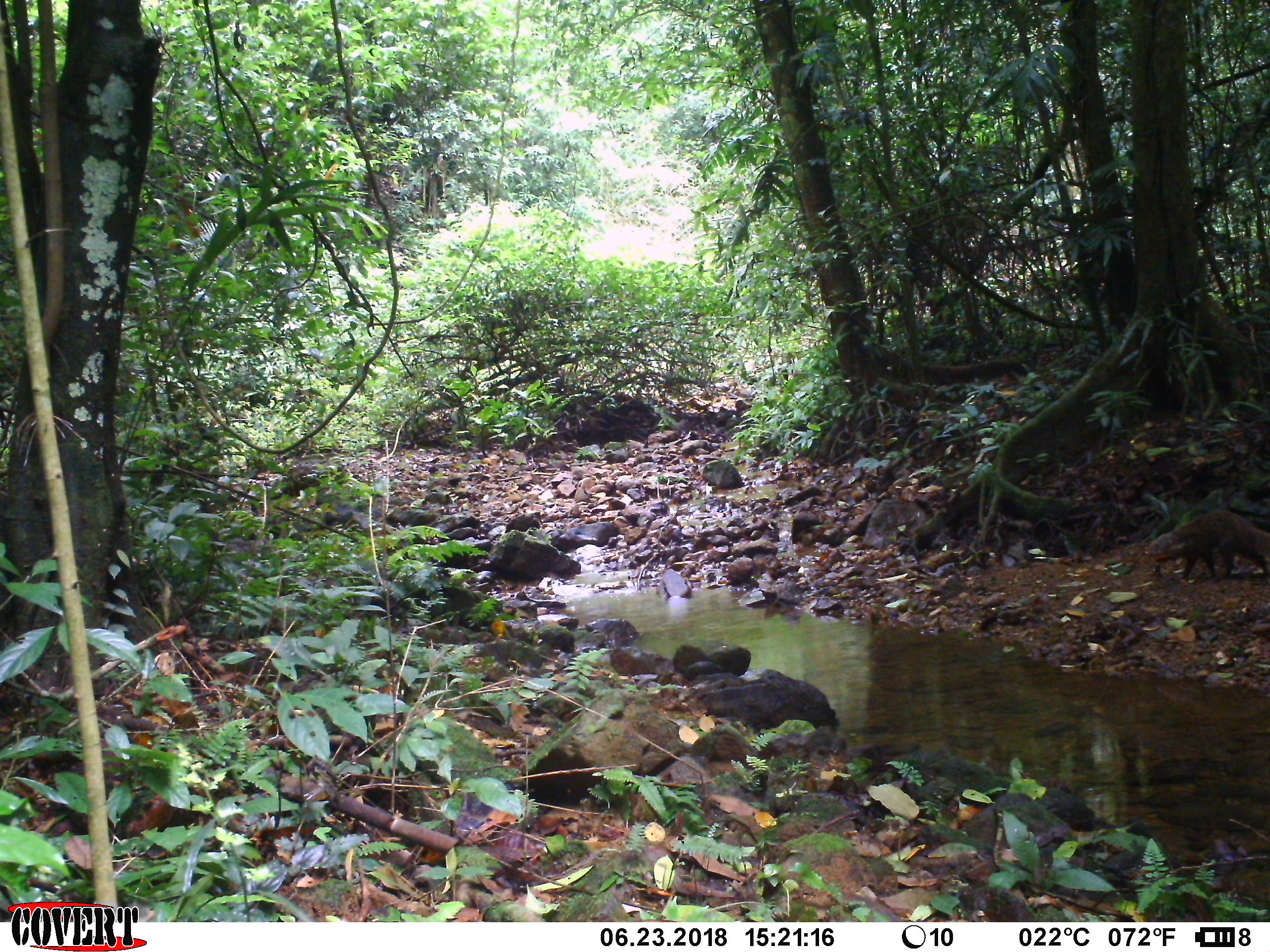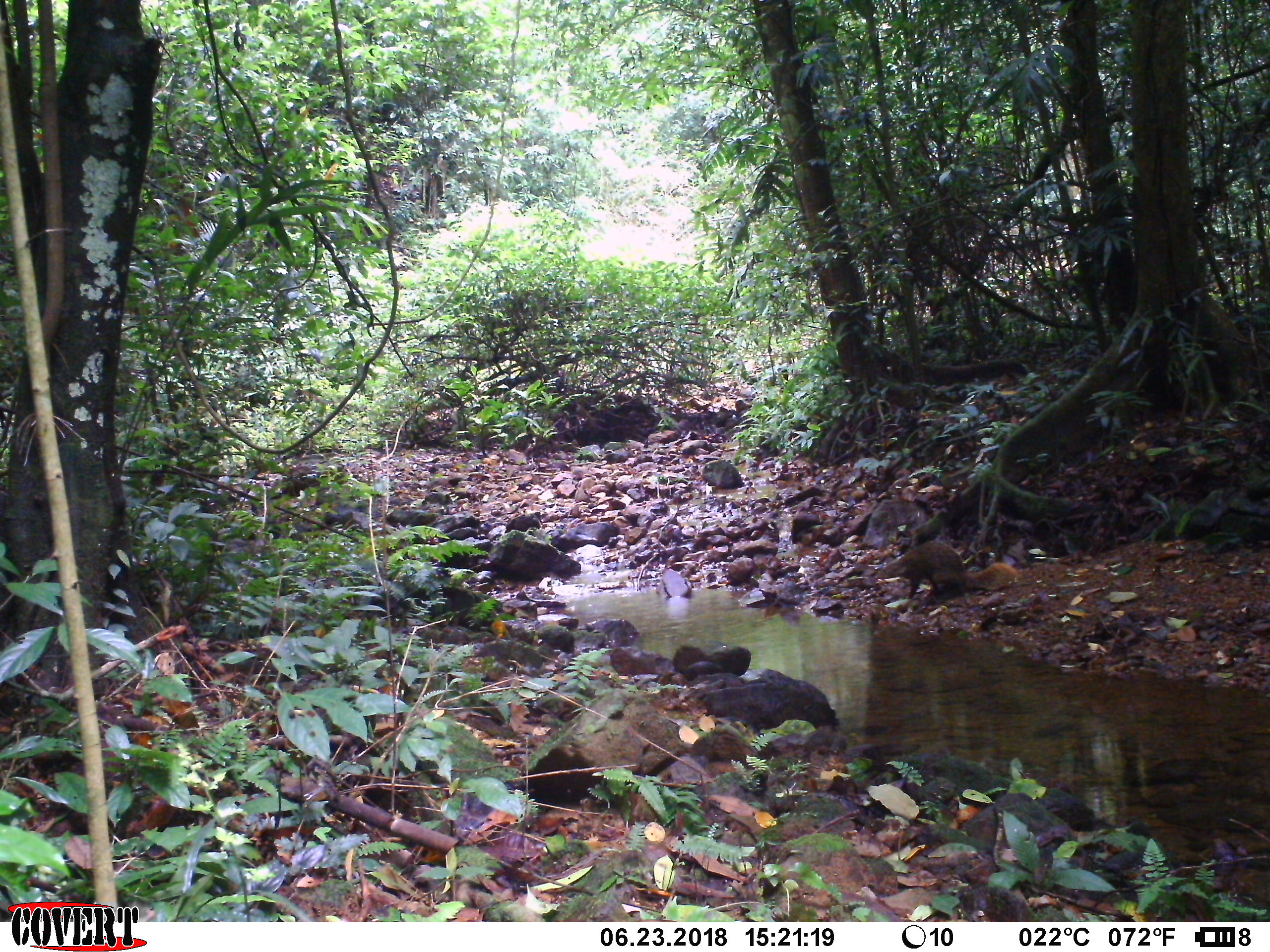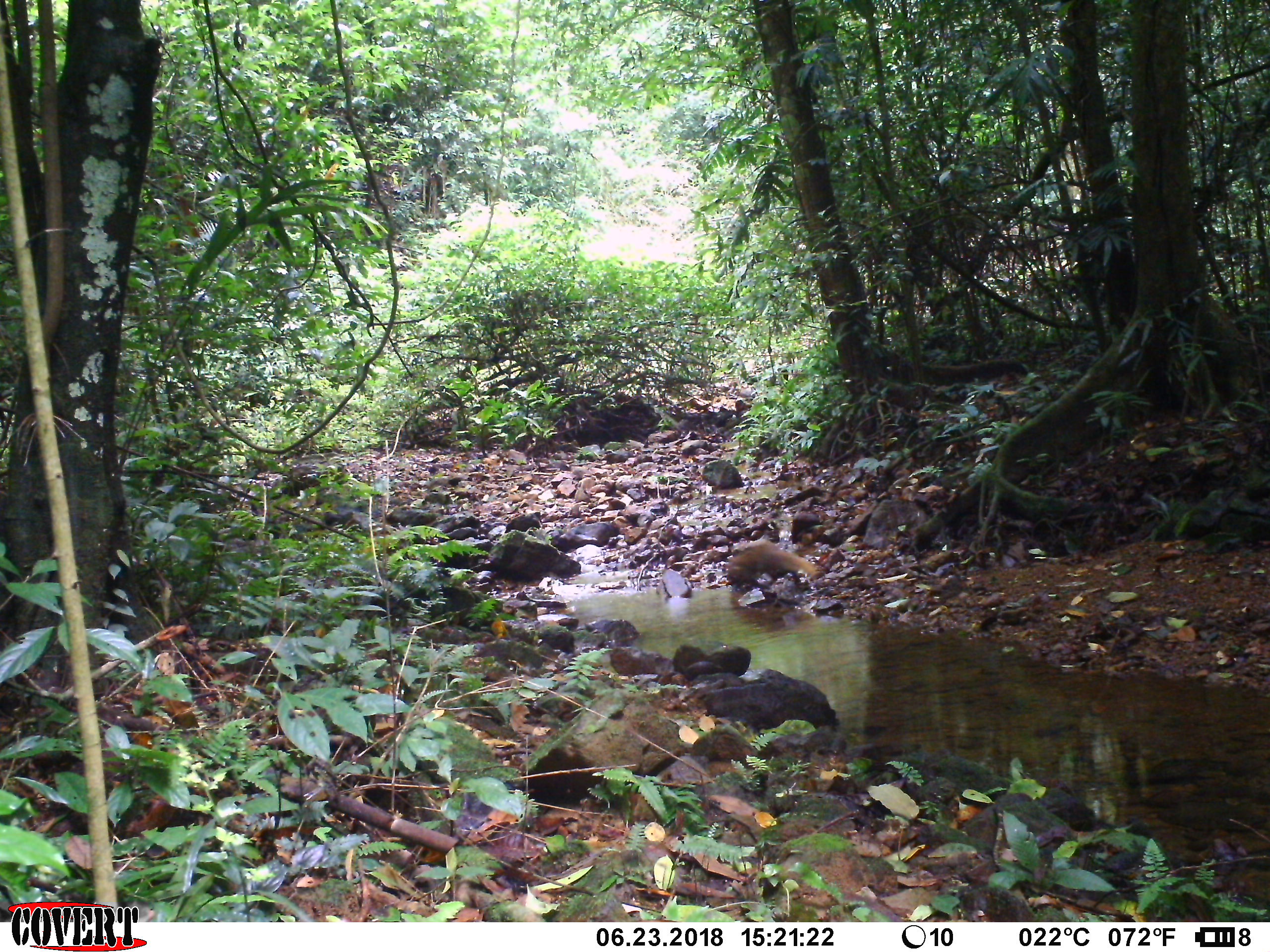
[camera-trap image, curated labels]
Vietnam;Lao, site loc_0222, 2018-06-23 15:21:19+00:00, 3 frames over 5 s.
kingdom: Animalia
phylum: Chordata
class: Mammalia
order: Carnivora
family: Herpestidae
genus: Urva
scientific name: Urva urva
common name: crab-eating mongoose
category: crab eating mongoose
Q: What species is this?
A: Crab eating mongoose (crab-eating mongoose) (Urva urva).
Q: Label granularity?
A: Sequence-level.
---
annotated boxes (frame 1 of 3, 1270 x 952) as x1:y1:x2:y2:
crab eating mongoose: 1142:509:1270:582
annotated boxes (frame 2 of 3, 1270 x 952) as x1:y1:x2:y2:
crab eating mongoose: 875:540:1020:603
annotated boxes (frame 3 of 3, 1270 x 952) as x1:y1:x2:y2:
crab eating mongoose: 725:540:819:585